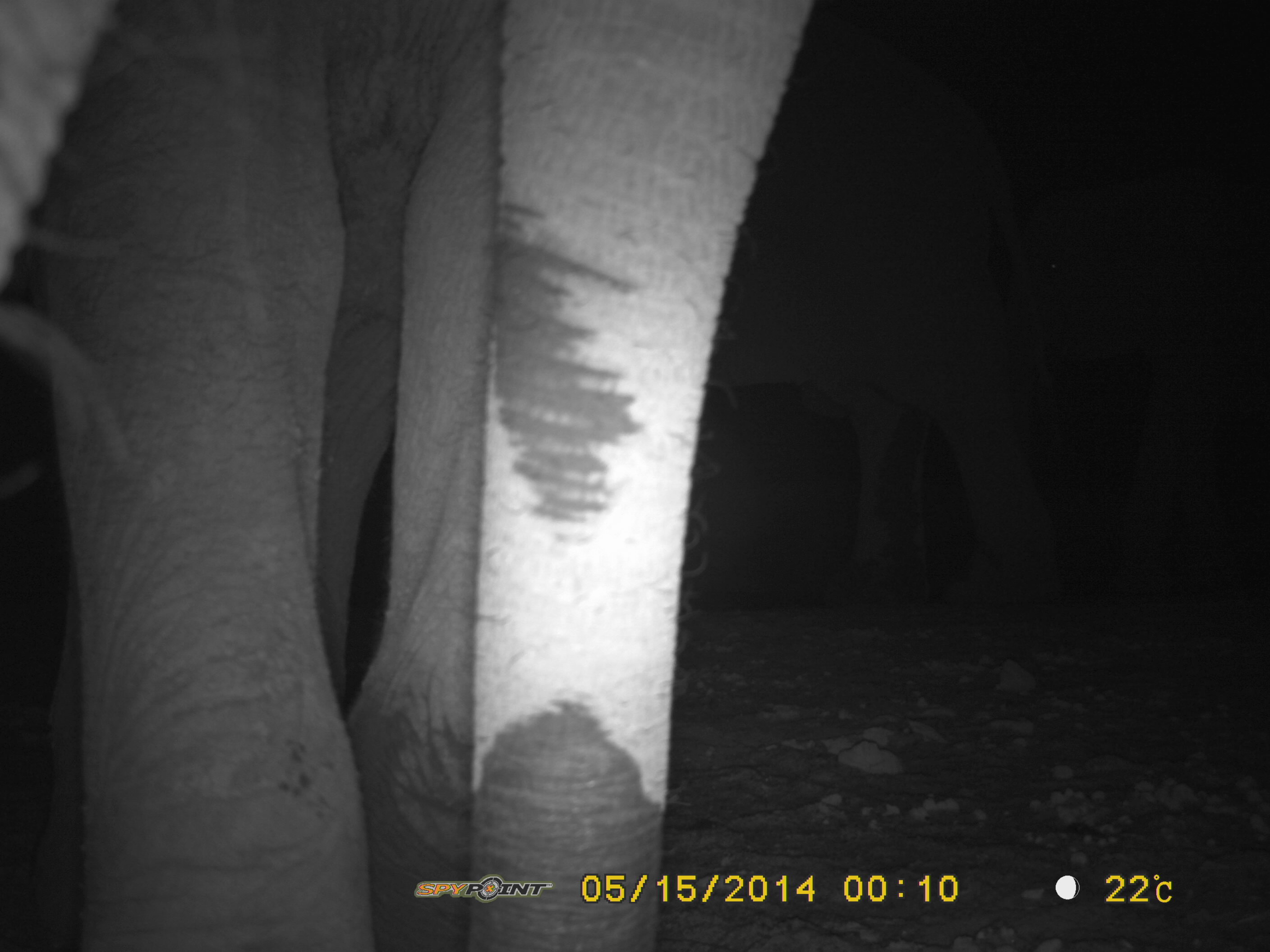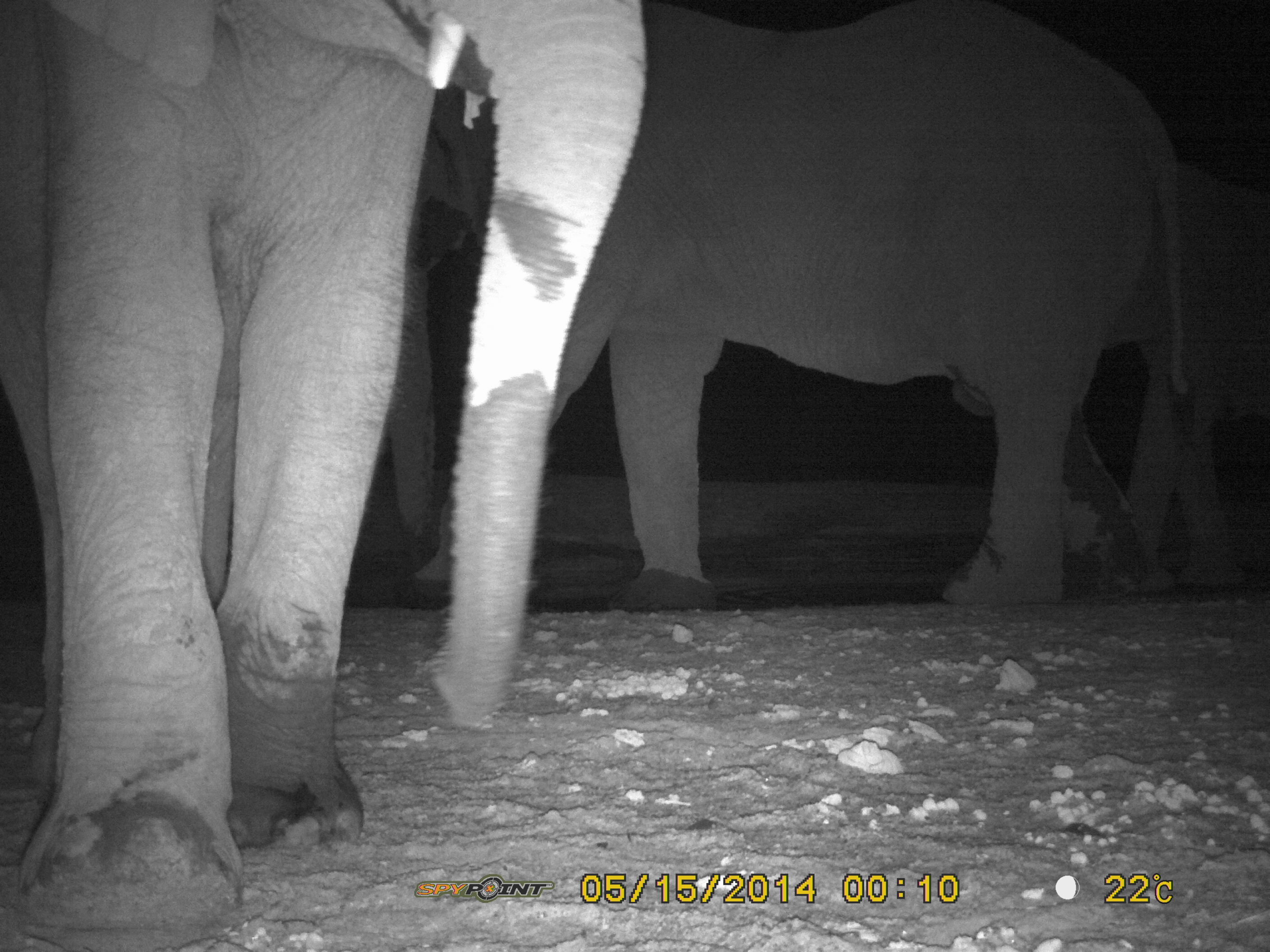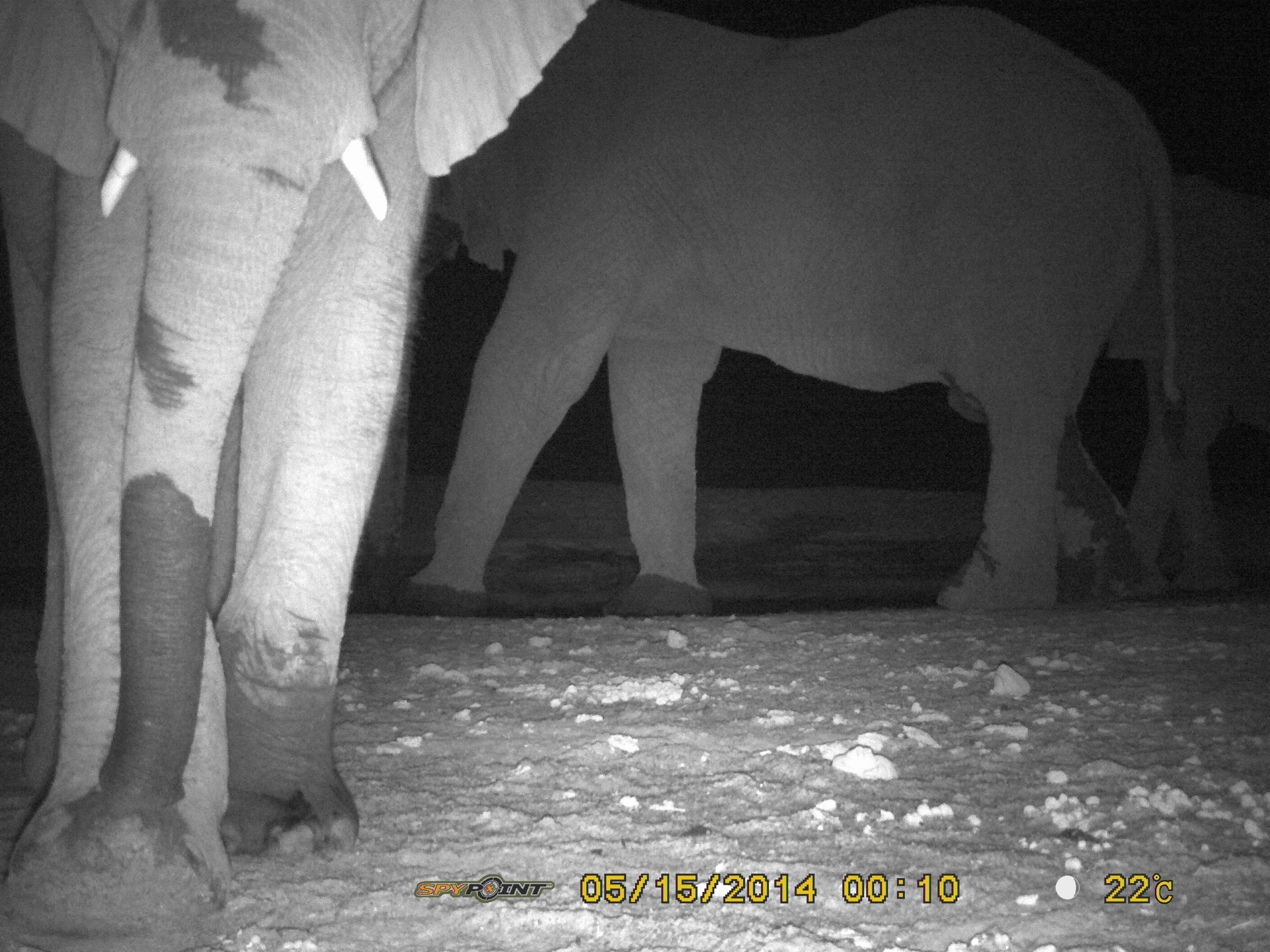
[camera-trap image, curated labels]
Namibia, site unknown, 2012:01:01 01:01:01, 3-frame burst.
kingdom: Animalia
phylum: Chordata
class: Mammalia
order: Proboscidea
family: Elephantidae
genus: Loxodonta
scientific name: Loxodonta africana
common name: african elephant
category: loxodanta africana